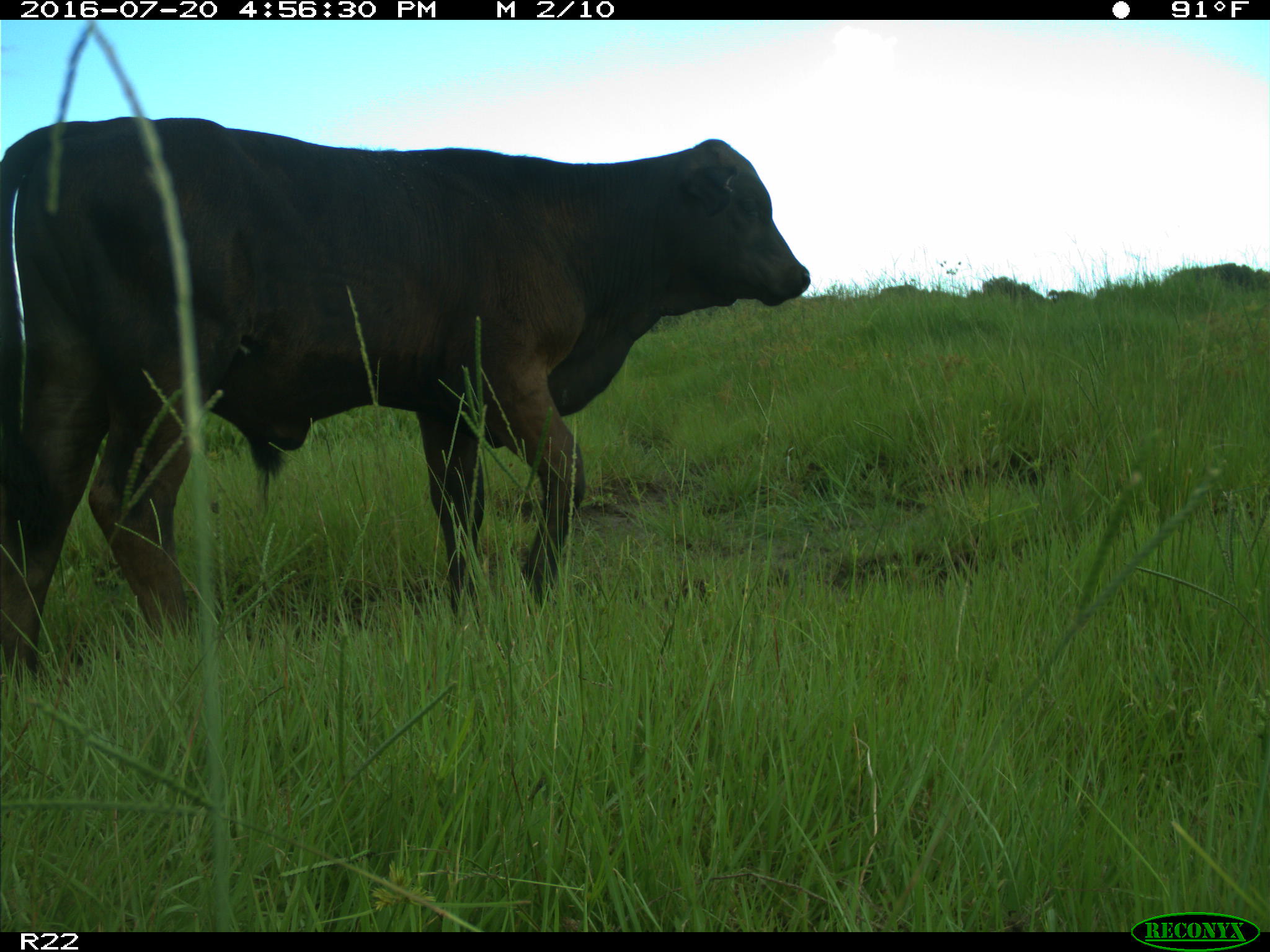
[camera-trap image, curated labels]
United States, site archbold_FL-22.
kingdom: Animalia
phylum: Chordata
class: Mammalia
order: Artiodactyla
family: Bovidae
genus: Bos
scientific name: Bos taurus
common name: domestic cow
Bos taurus (domestic cow).